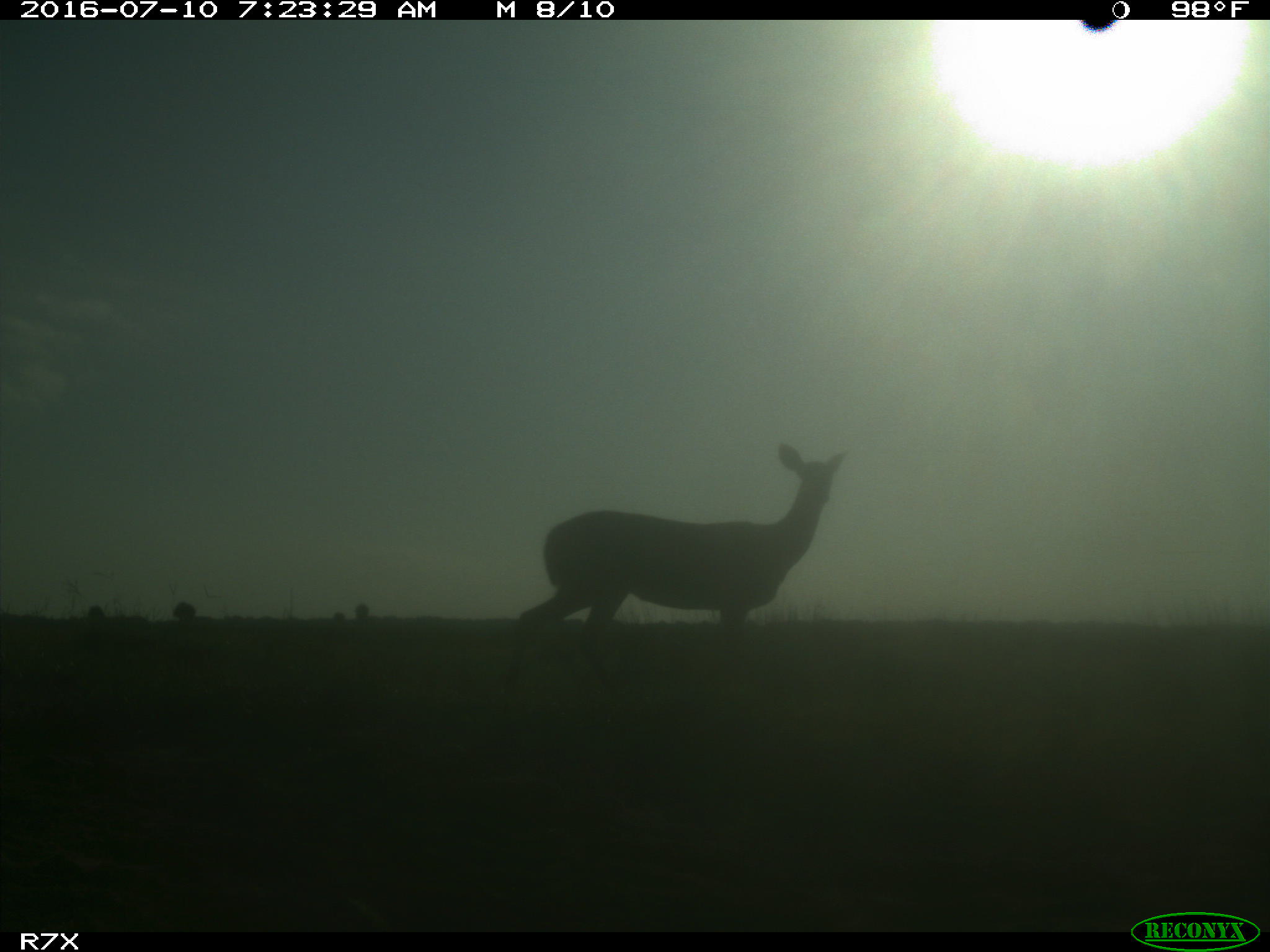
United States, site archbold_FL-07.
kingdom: Animalia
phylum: Chordata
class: Mammalia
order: Artiodactyla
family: Cervidae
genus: Odocoileus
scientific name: Odocoileus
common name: deer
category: unidentified deer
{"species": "unidentified deer (deer) (Odocoileus)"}